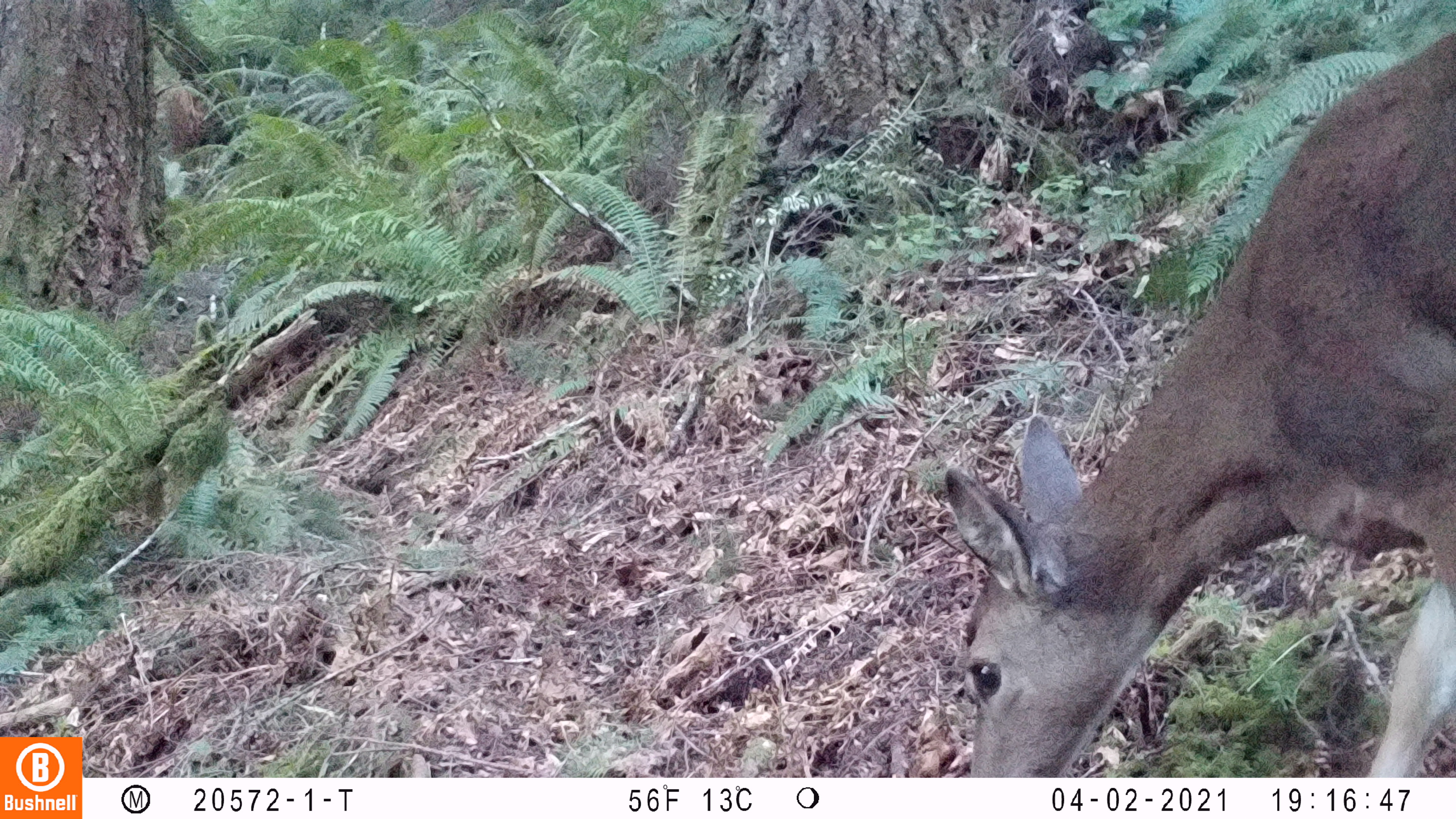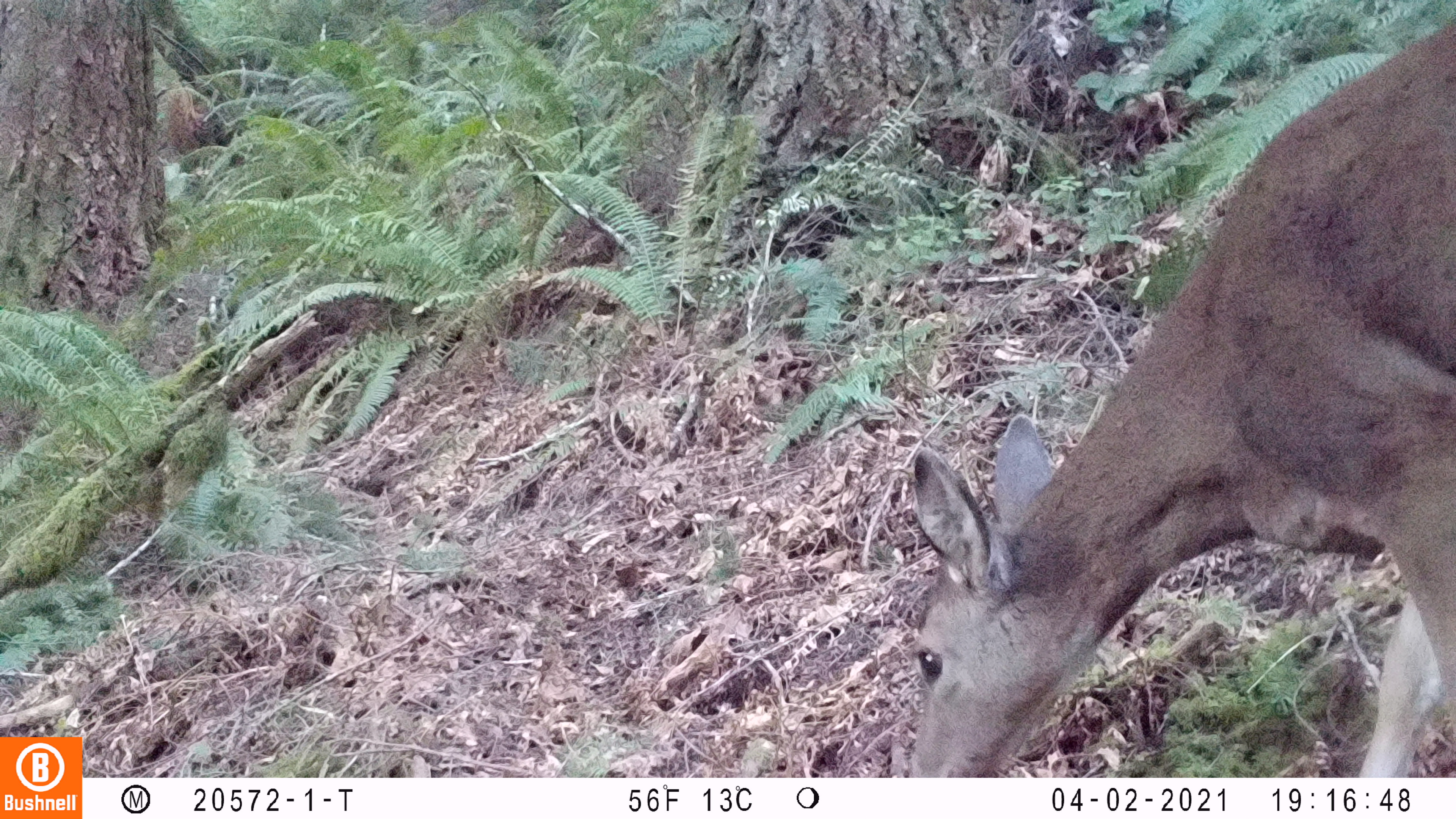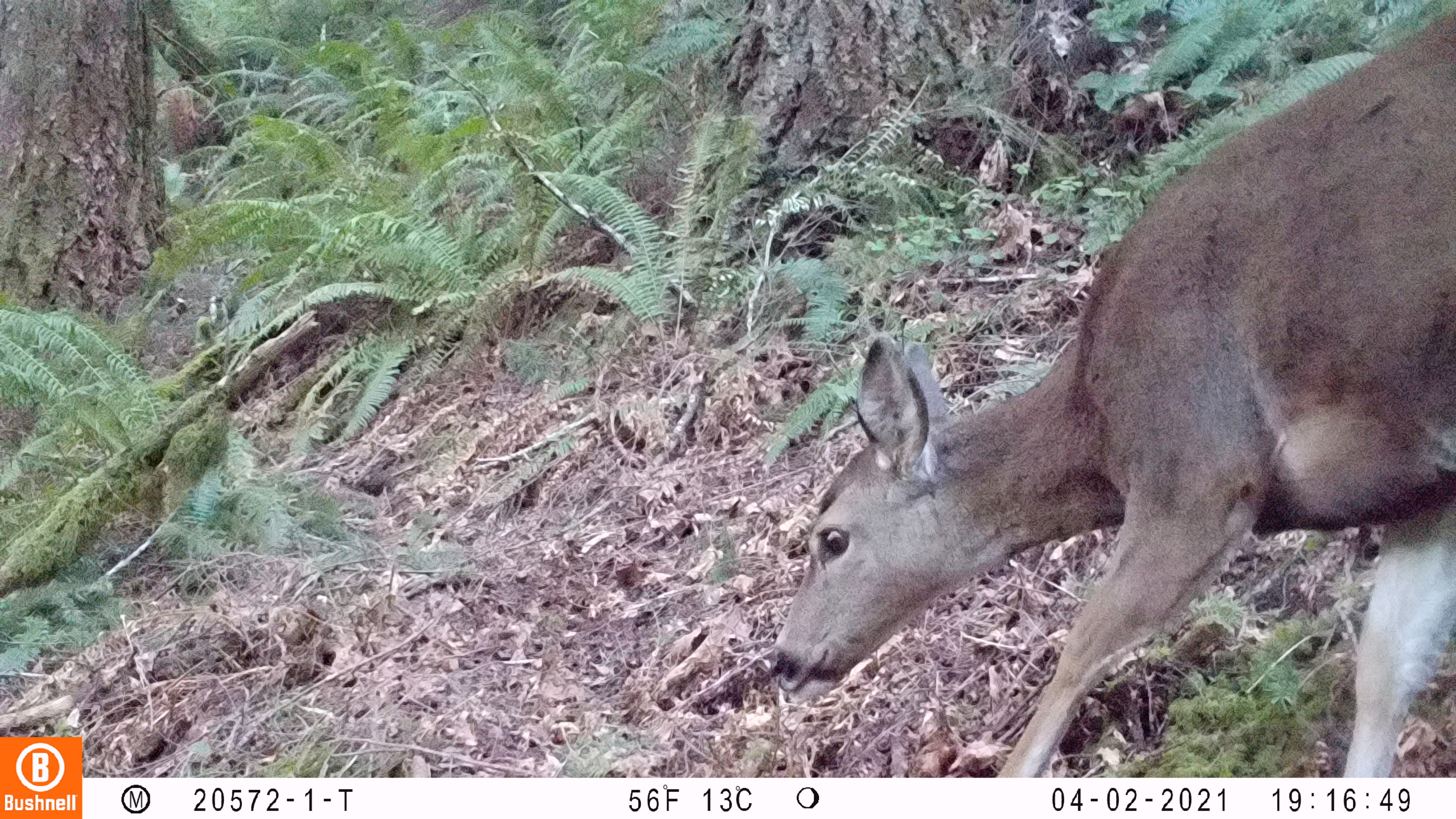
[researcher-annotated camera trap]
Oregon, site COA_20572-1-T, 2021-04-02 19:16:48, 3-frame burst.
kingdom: Animalia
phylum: Chordata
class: Mammalia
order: Artiodactyla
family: Cervidae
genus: Odocoileus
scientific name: Odocoileus hemionus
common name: black-tailed deer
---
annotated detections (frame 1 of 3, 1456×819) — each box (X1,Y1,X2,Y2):
black-tailed deer: (935,27,1450,774)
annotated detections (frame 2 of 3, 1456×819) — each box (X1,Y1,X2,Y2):
black-tailed deer: (891,21,1445,772)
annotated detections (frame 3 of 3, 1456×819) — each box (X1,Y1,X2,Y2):
black-tailed deer: (758,9,1450,773)